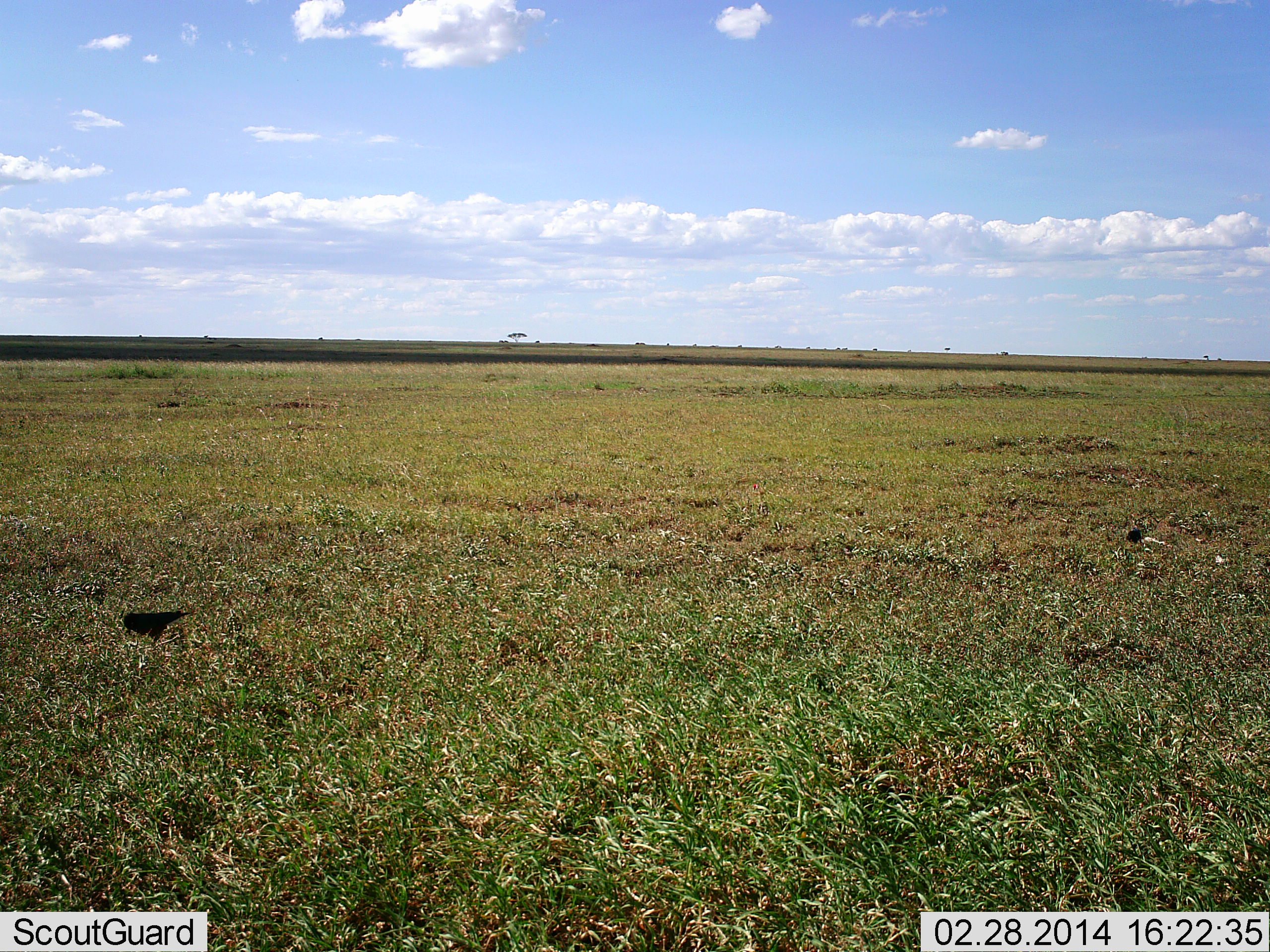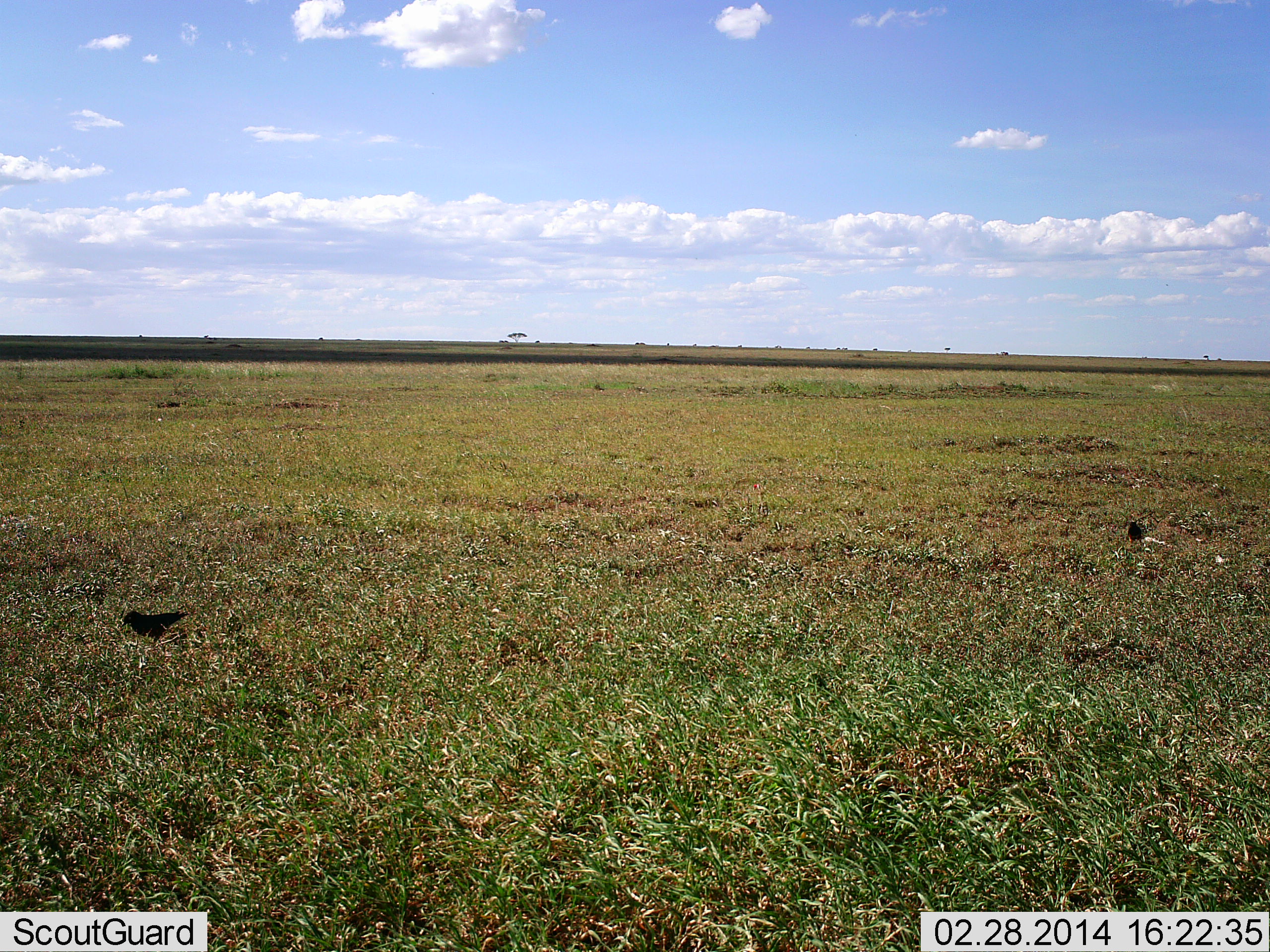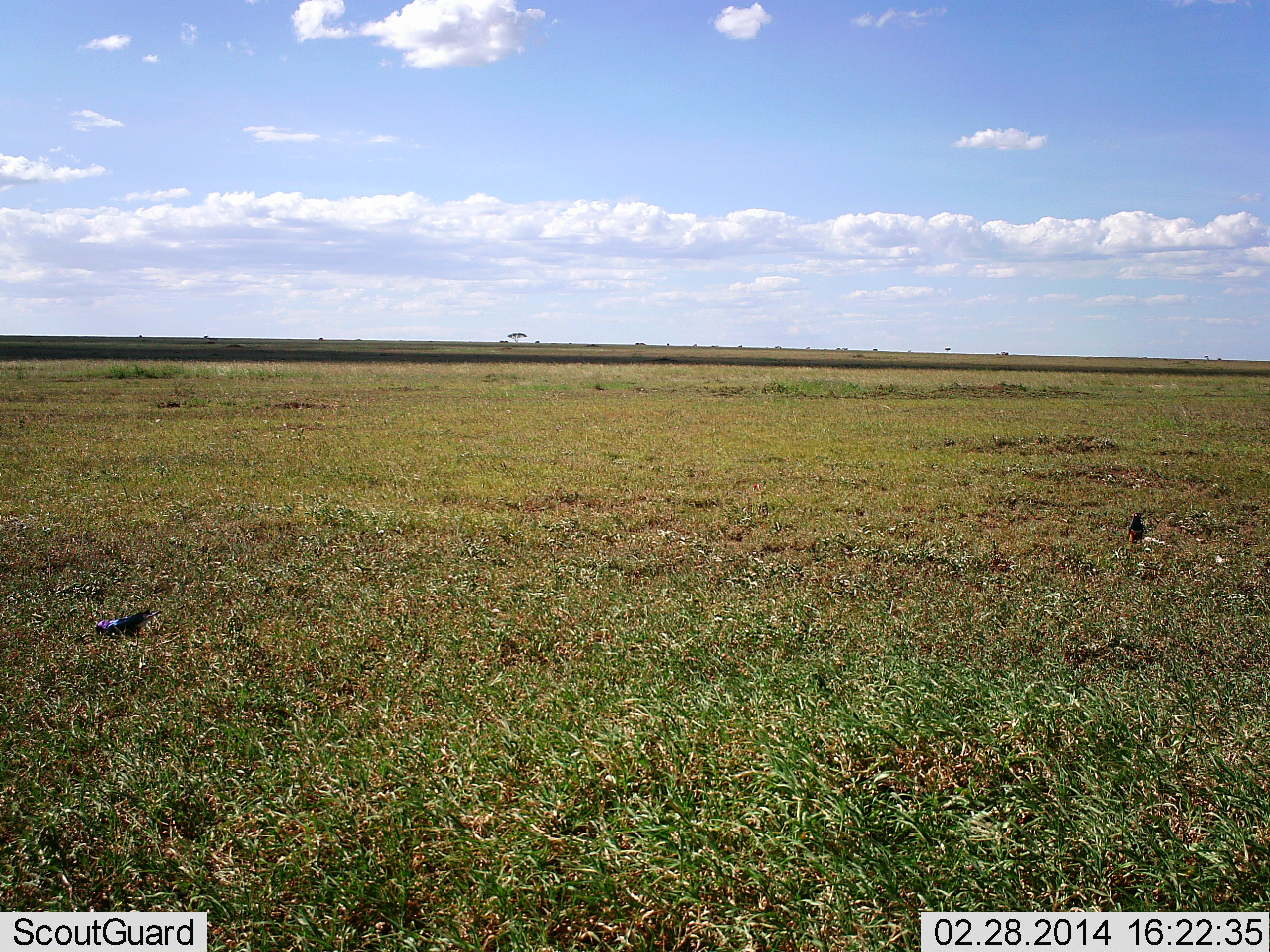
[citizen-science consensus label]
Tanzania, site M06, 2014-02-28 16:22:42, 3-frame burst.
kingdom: Animalia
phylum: Chordata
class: Aves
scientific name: Aves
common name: bird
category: otherbird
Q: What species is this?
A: Otherbird (bird) (Aves).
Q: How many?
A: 2.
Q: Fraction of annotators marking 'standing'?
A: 40%.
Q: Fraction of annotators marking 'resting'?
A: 0%.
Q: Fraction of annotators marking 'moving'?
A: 10%.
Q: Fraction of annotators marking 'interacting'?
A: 0%.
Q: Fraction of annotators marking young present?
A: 0%.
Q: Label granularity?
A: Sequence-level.